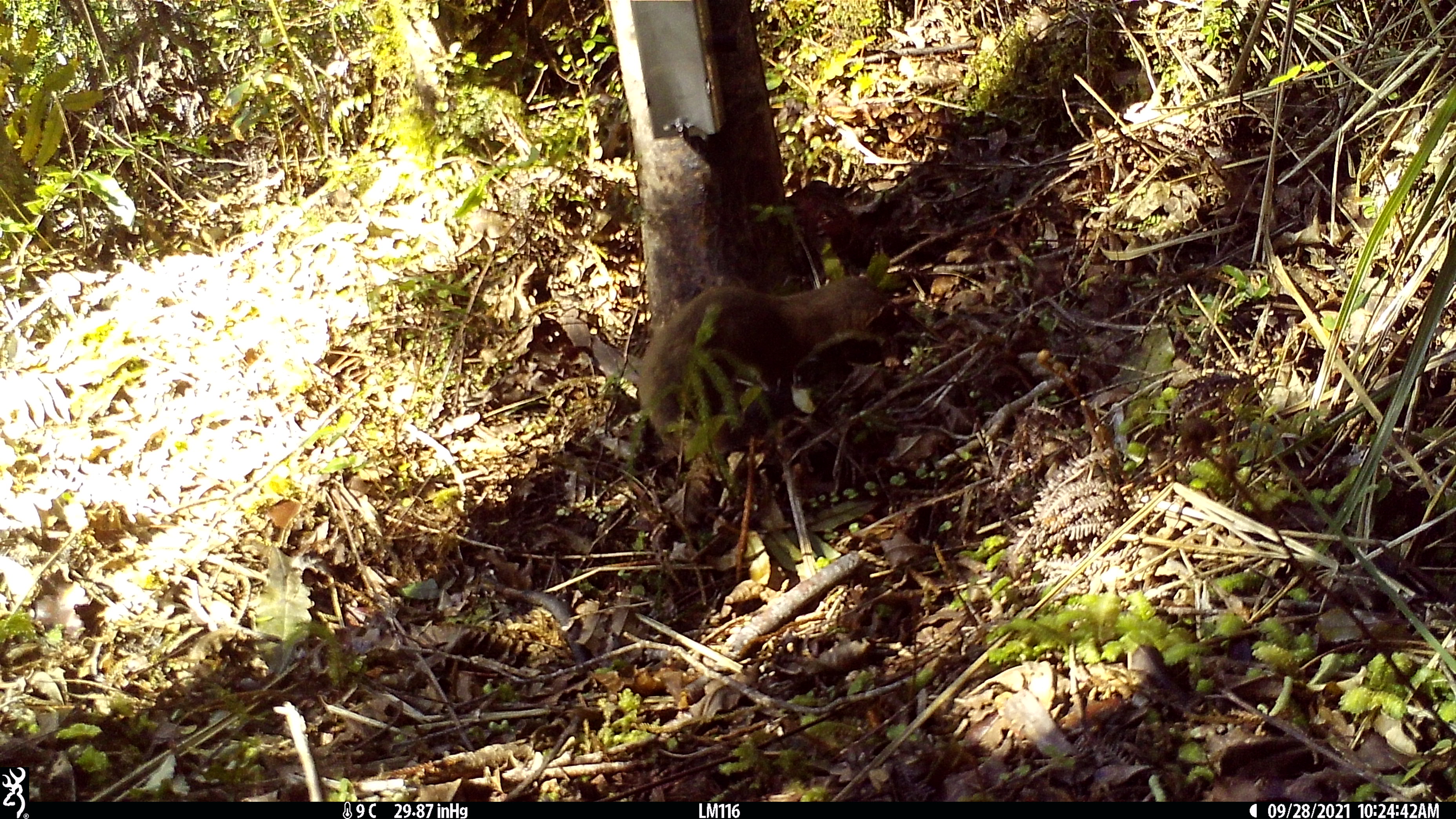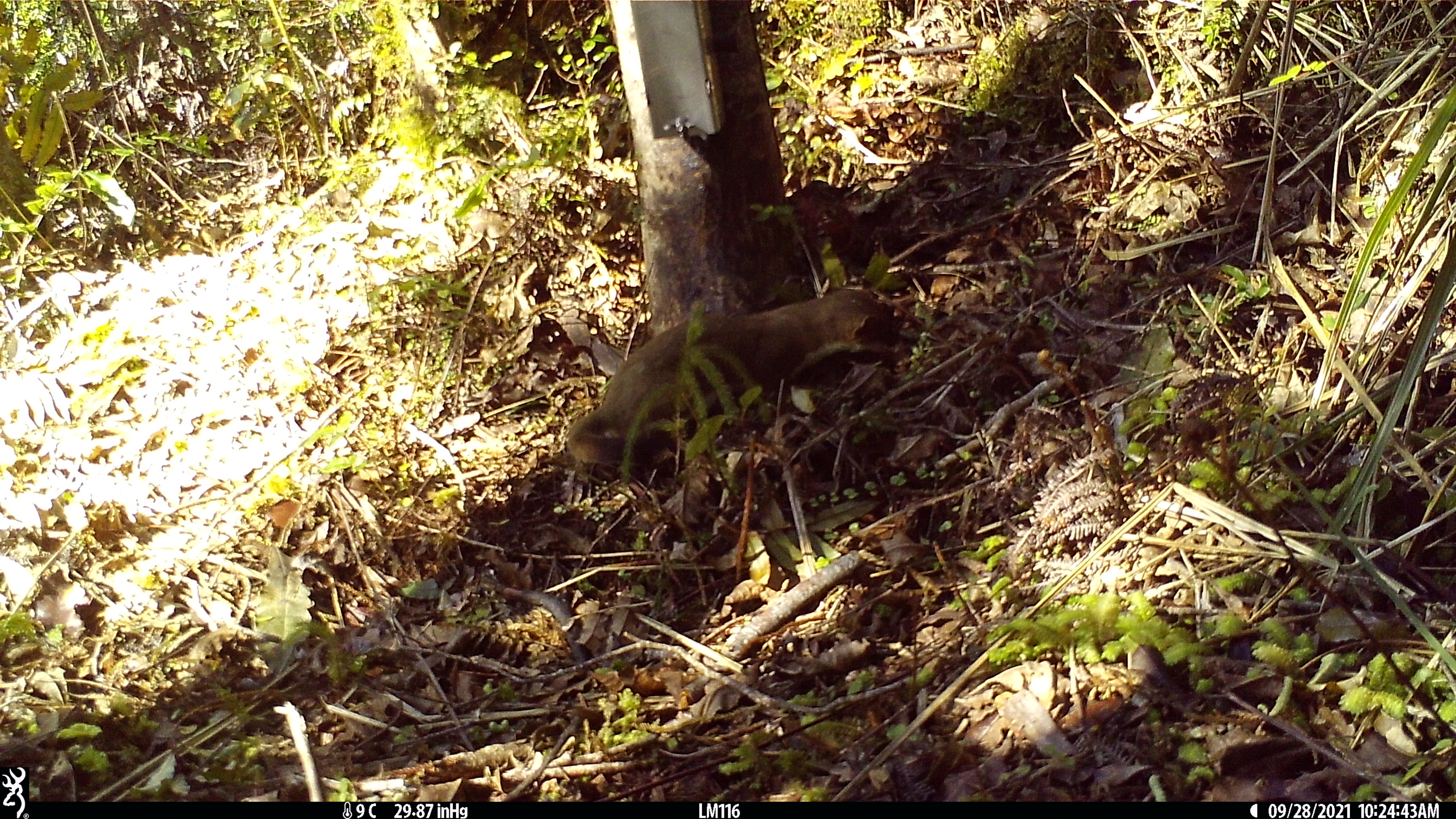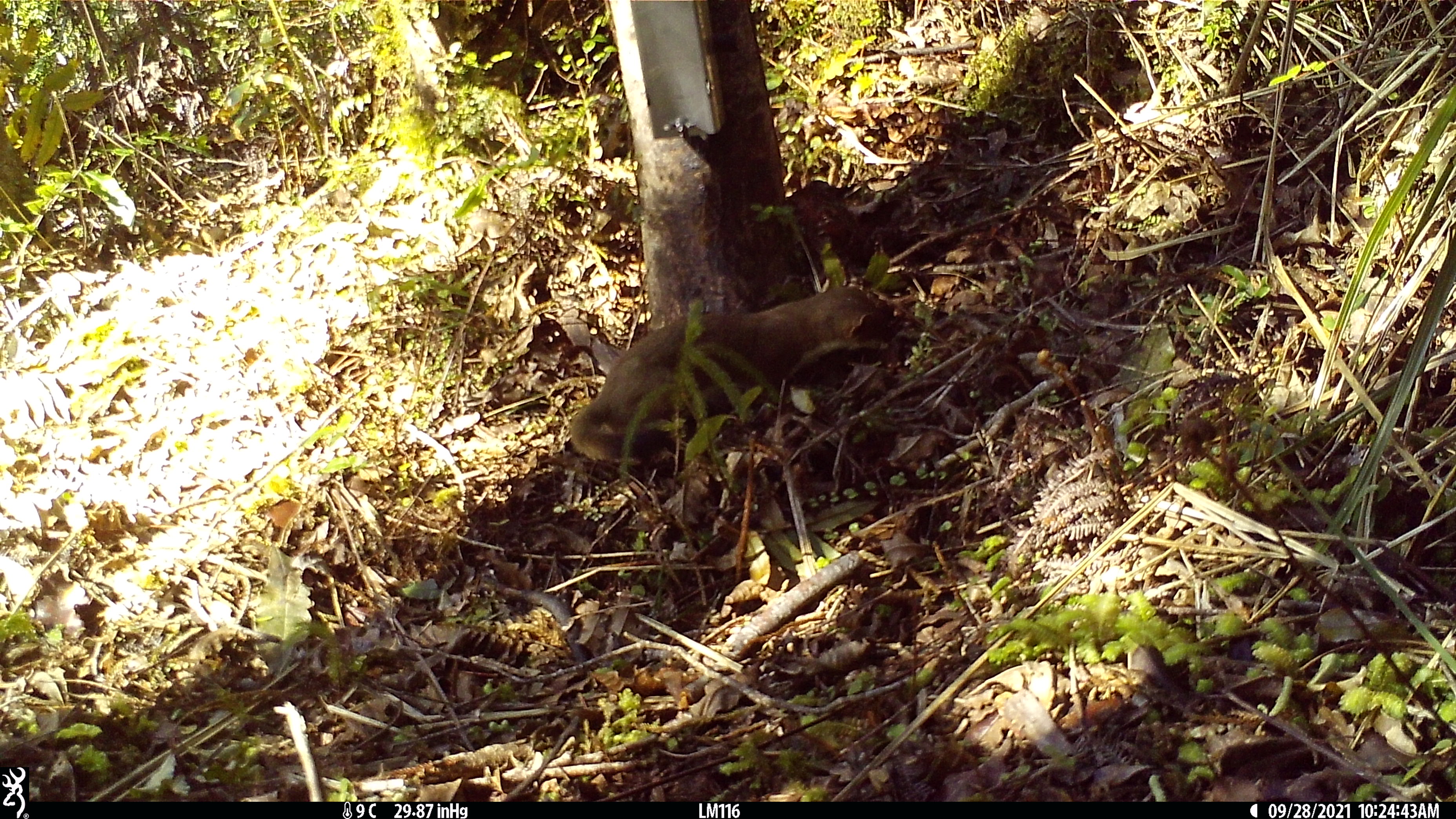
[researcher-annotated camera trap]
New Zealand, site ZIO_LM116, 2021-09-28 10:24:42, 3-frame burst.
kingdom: Animalia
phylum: Chordata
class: Mammalia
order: Carnivora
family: Mustelidae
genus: Mustela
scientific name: Mustela erminea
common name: stoat